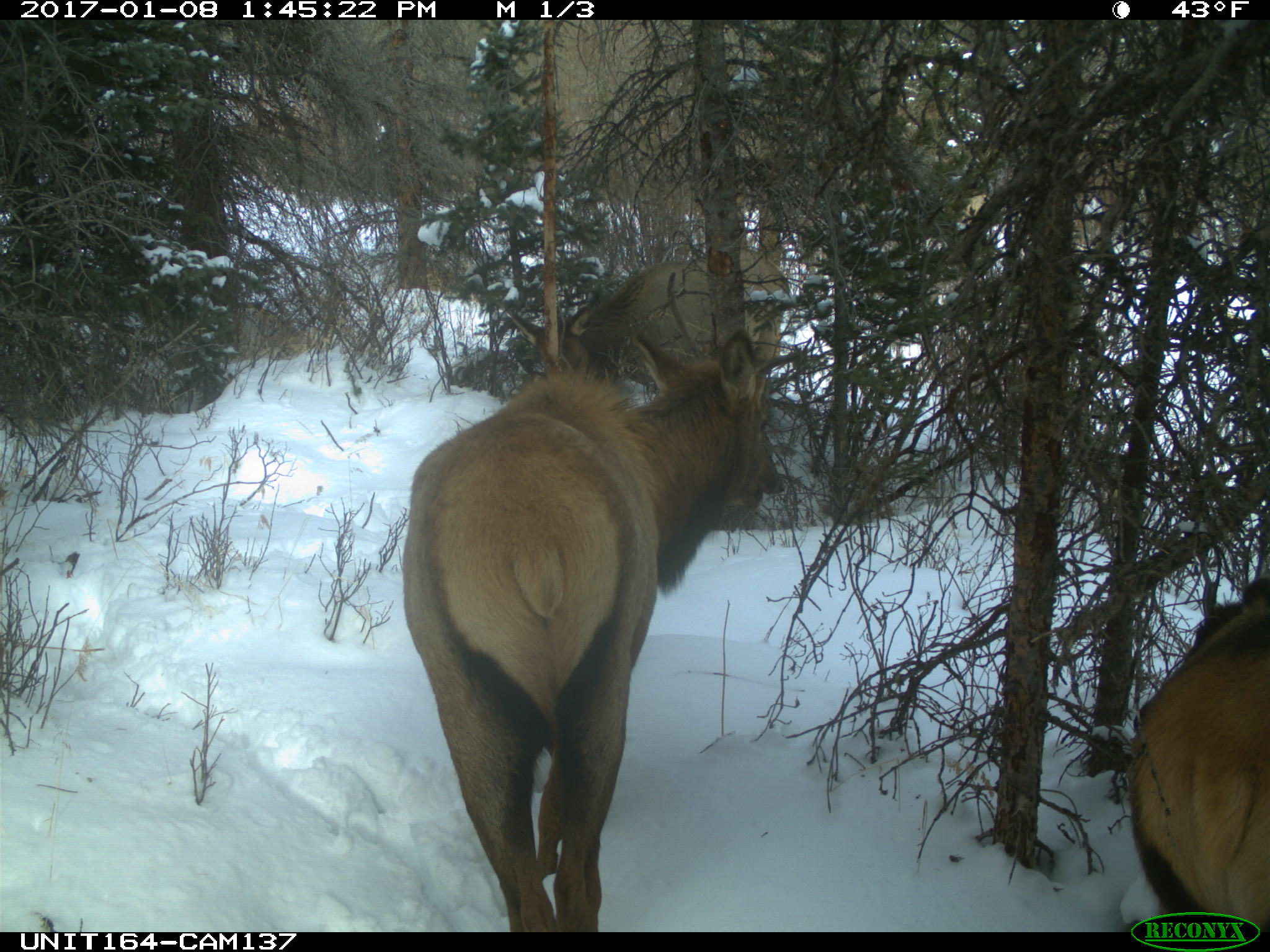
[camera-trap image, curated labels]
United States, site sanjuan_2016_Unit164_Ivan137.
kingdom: Animalia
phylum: Chordata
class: Mammalia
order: Artiodactyla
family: Cervidae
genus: Cervus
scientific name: Cervus elaphus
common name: red deer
Cervus elaphus (red deer).